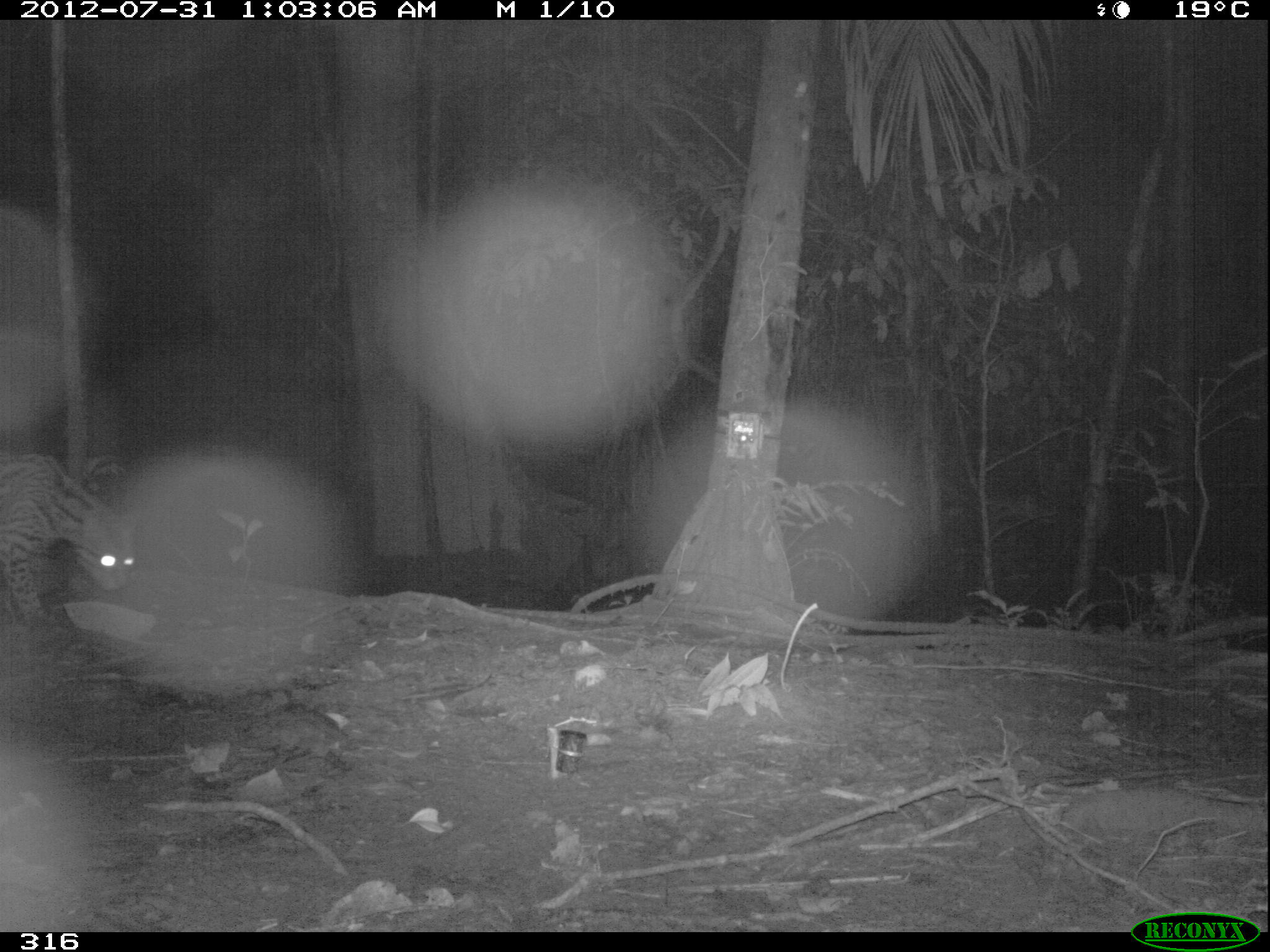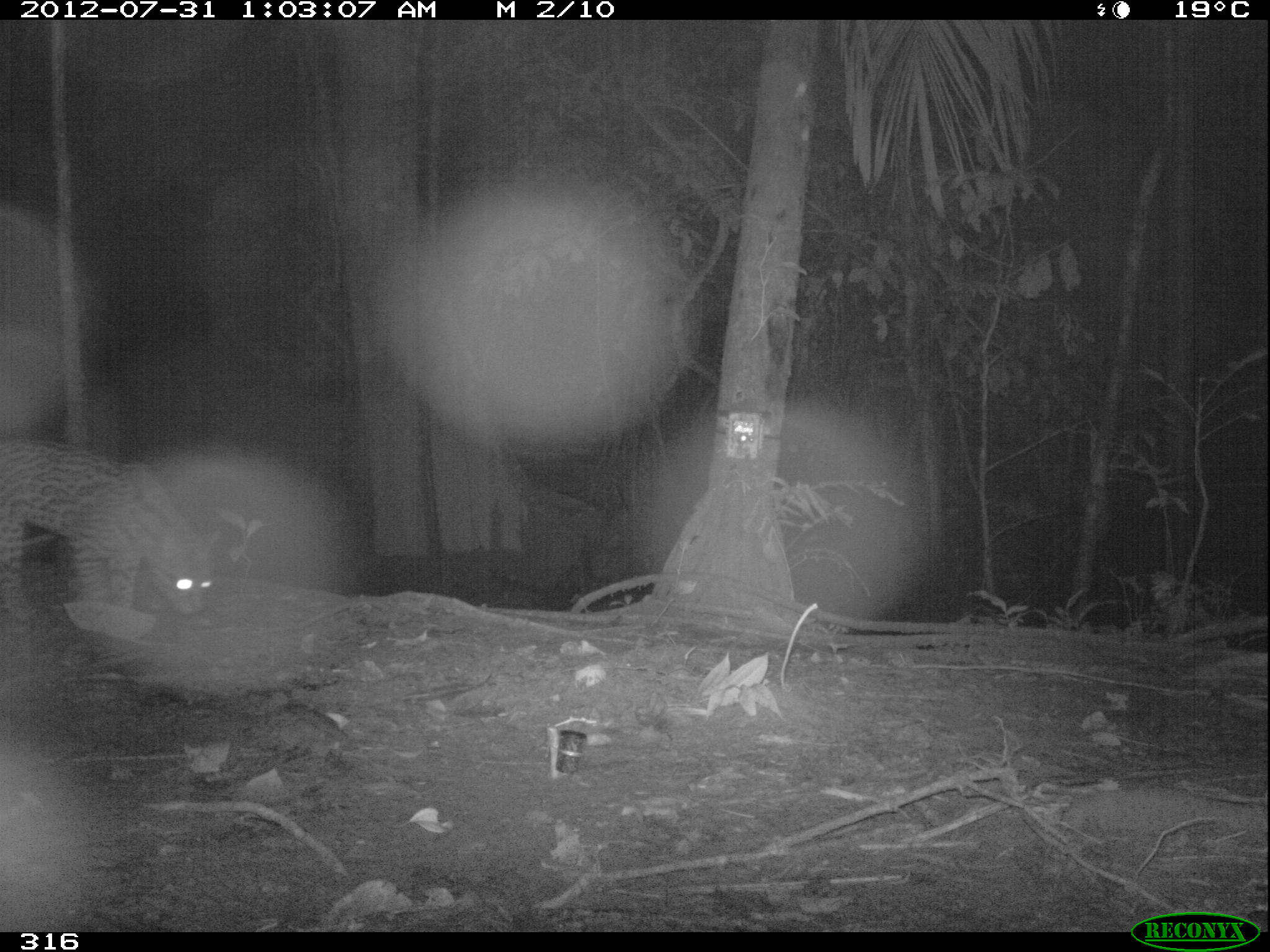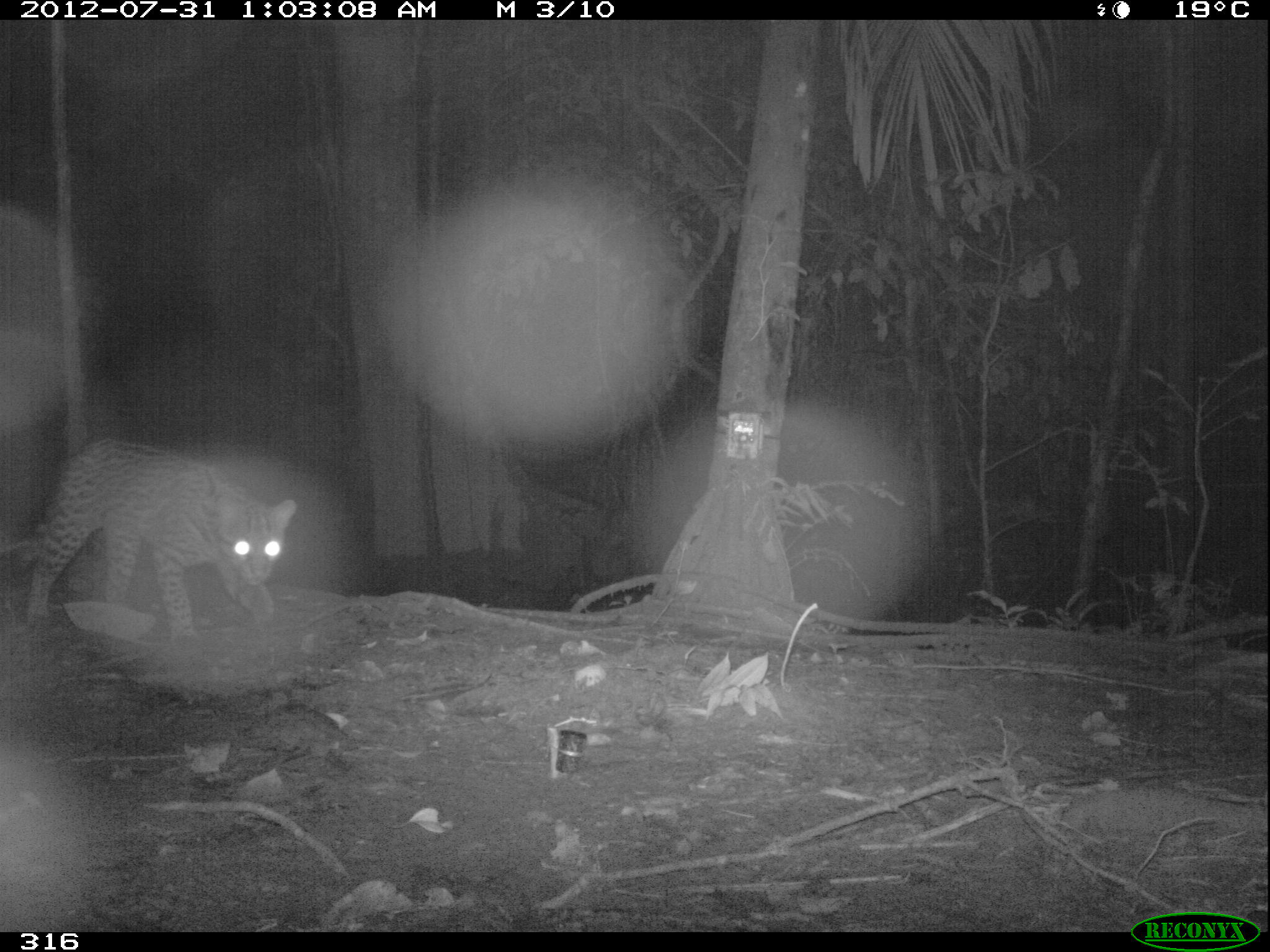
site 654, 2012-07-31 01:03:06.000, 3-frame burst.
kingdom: Animalia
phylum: Chordata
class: Mammalia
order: Carnivora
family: Felidae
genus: Leopardus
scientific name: Leopardus pardalis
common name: ocelot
Leopardus pardalis (ocelot).